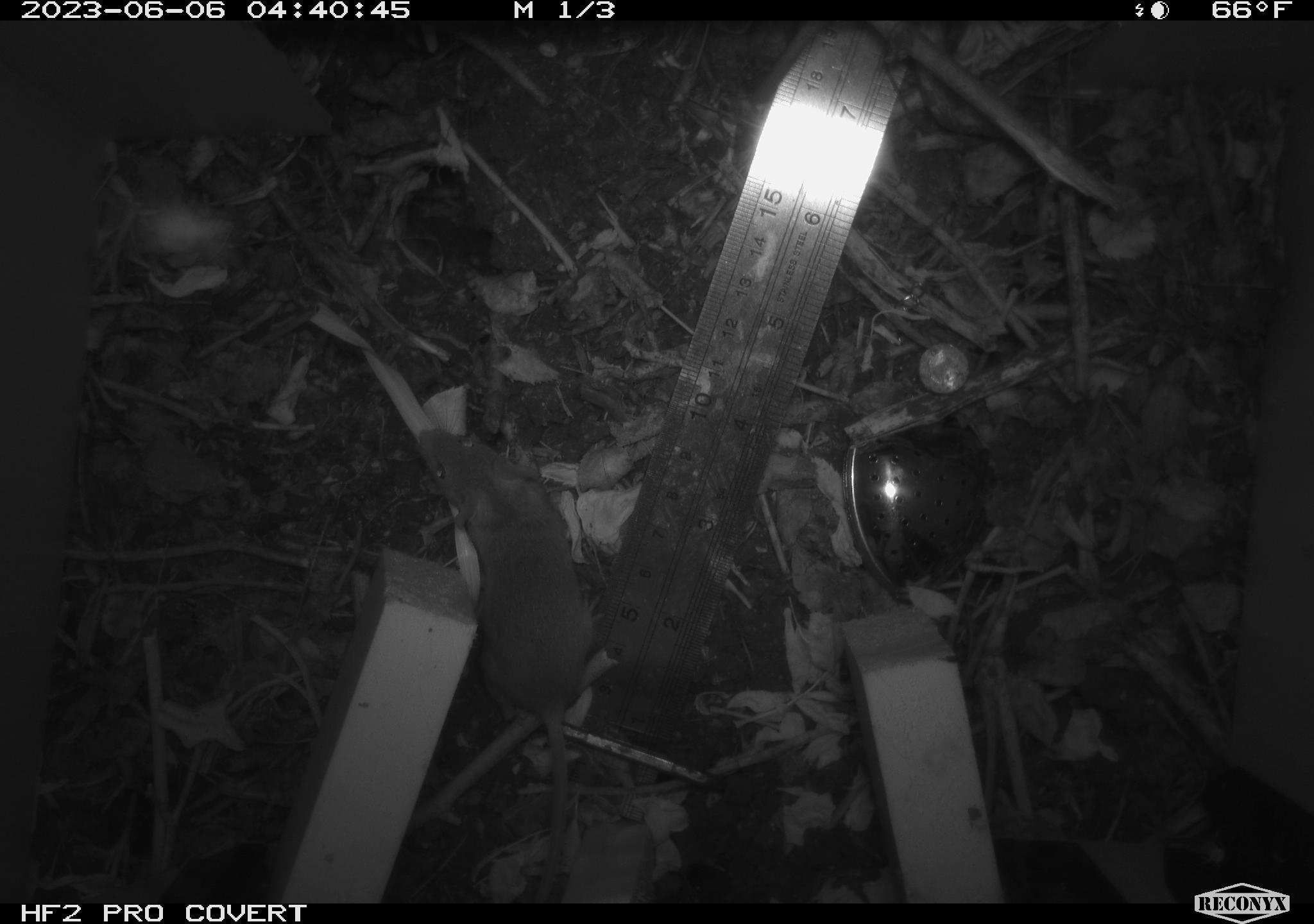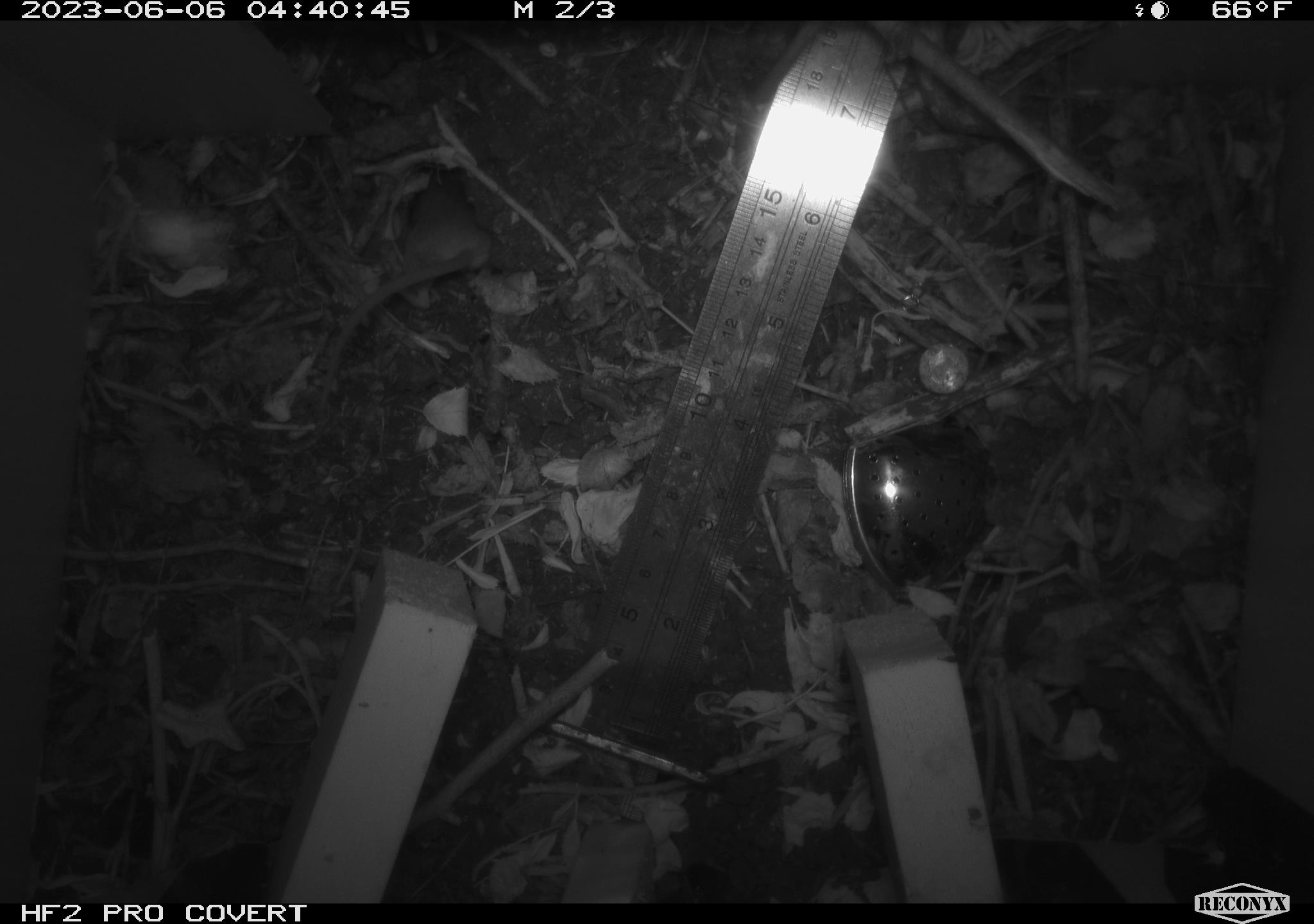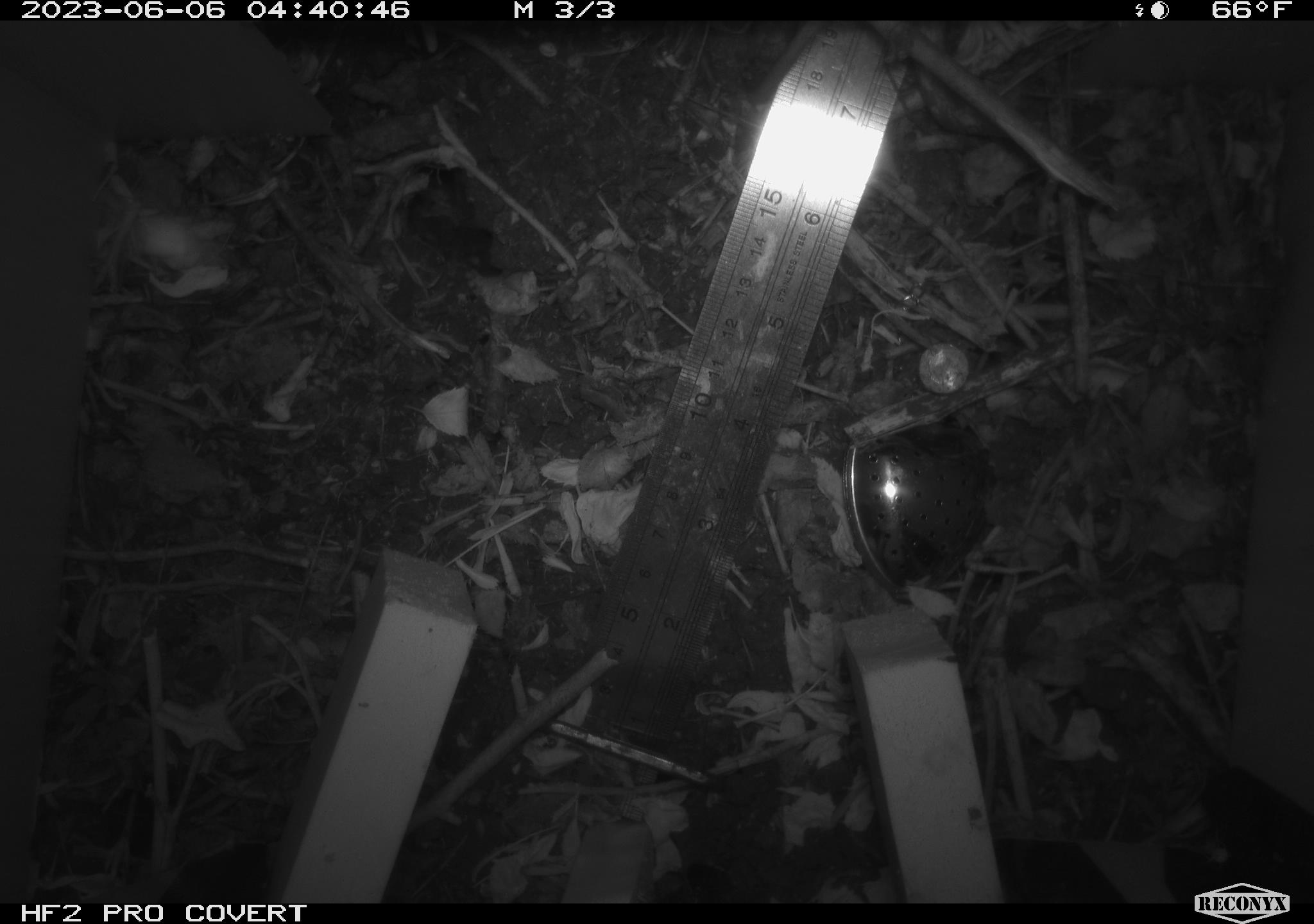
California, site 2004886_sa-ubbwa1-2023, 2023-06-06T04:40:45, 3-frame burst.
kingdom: Animalia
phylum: Chordata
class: Mammalia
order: Rodentia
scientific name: Rodentia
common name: rodent